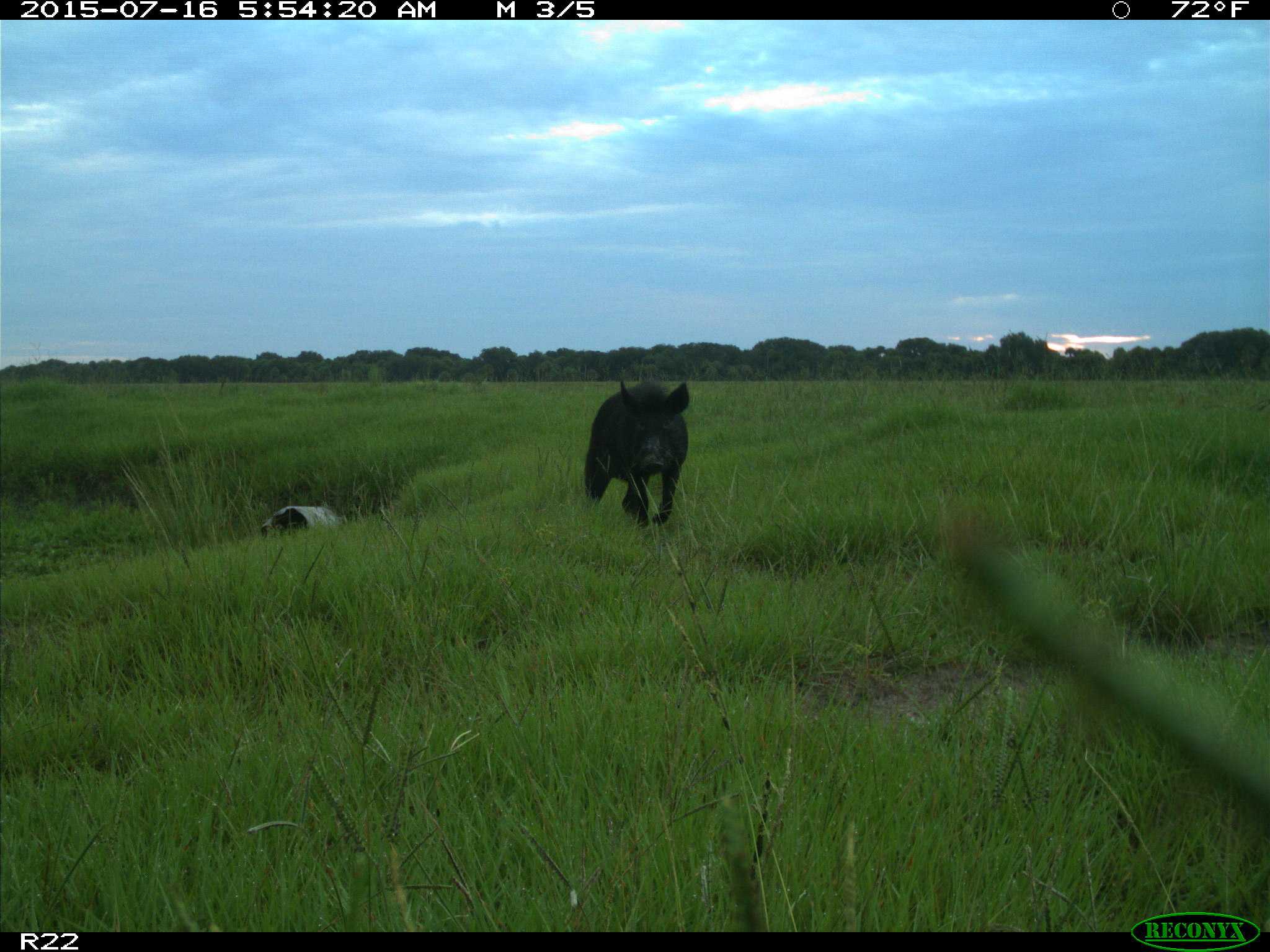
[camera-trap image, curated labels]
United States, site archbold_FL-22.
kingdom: Animalia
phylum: Chordata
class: Mammalia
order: Artiodactyla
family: Bovidae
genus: Bos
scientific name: Bos taurus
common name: domestic cow